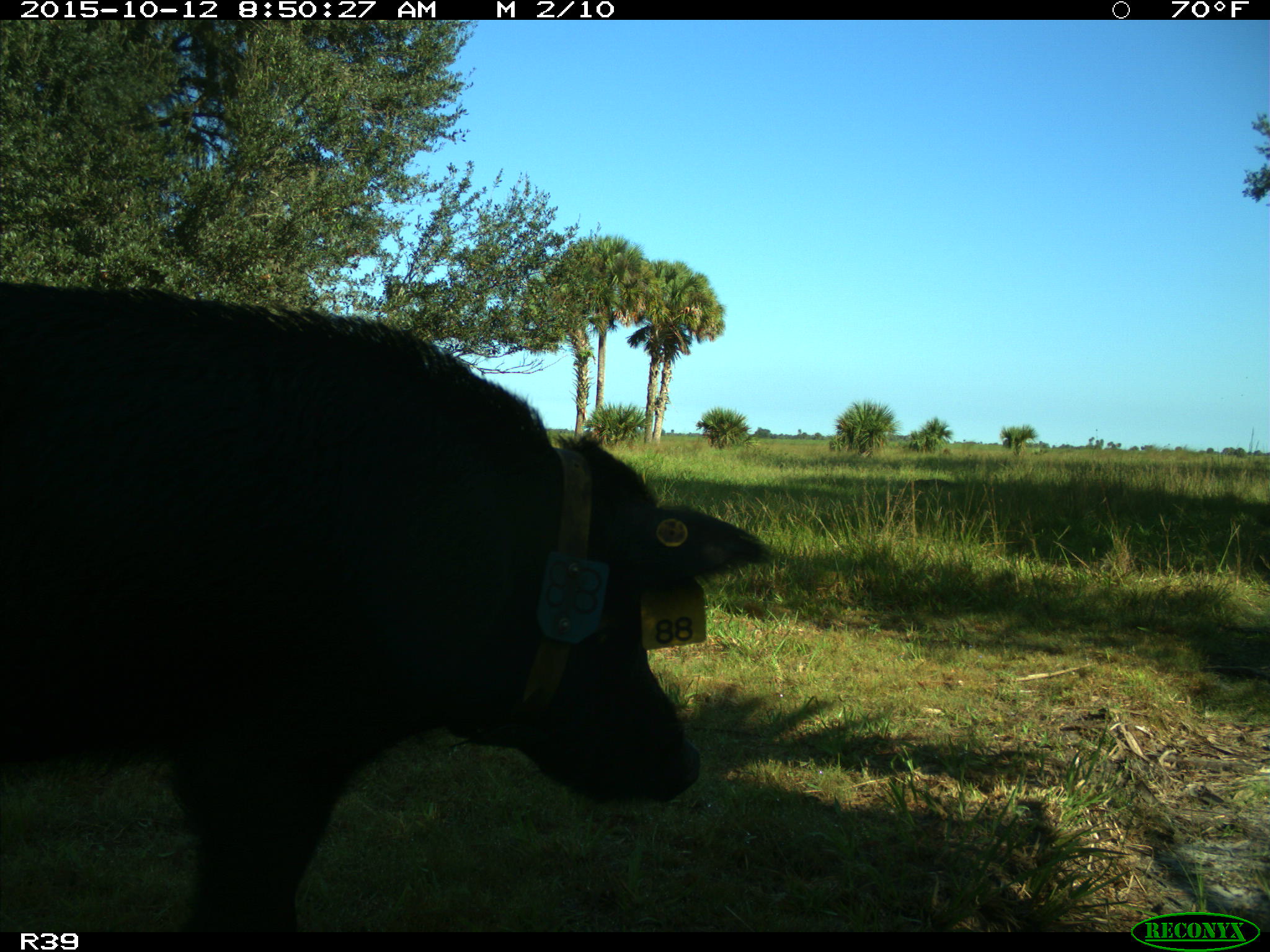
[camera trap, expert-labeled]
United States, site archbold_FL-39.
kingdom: Animalia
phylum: Chordata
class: Mammalia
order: Artiodactyla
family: Suidae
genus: Sus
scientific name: Sus scrofa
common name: wild boar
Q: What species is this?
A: Sus scrofa (wild boar).